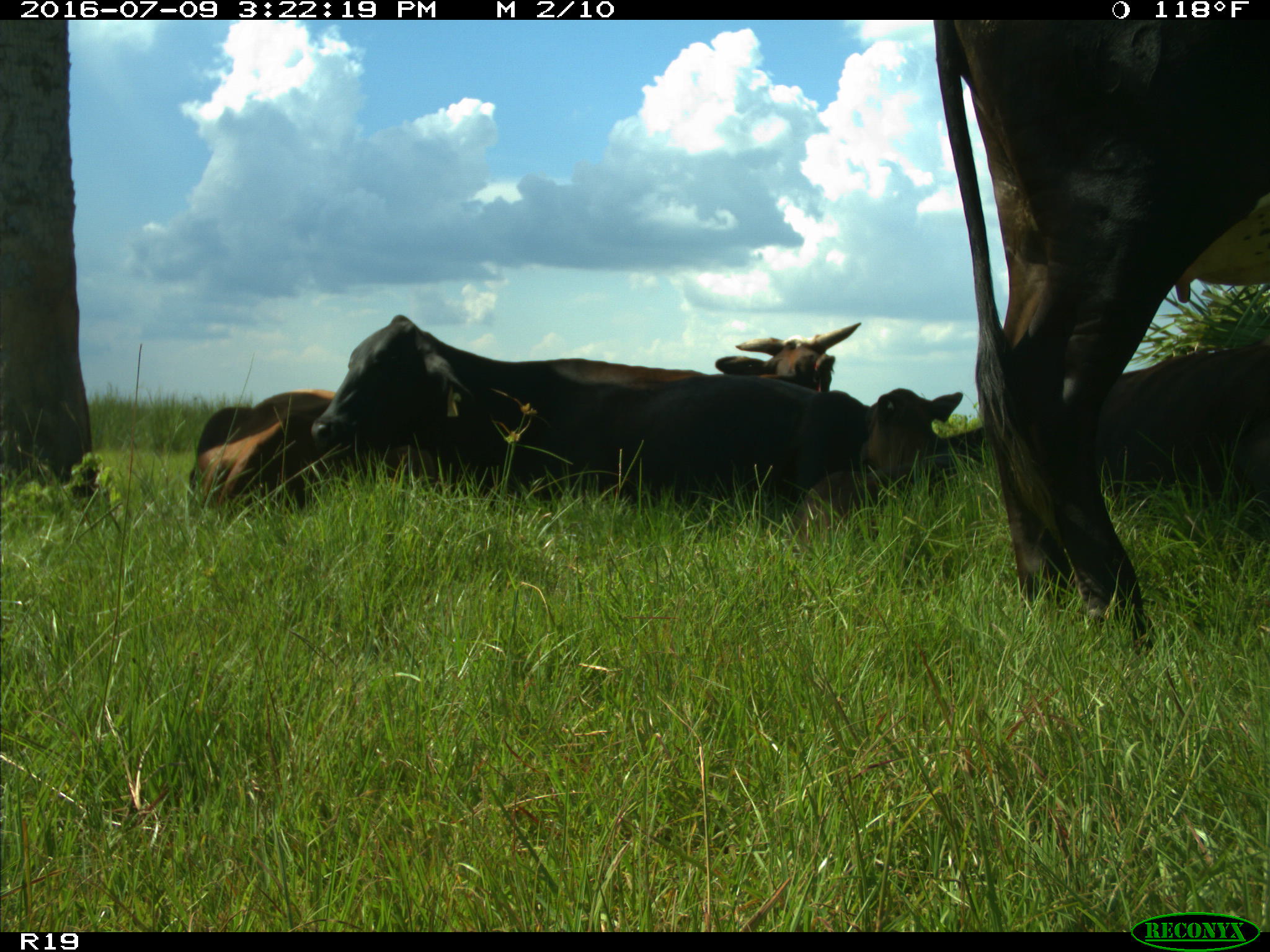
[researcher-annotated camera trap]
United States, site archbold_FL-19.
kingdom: Animalia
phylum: Chordata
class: Mammalia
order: Artiodactyla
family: Bovidae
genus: Bos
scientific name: Bos taurus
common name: domestic cow